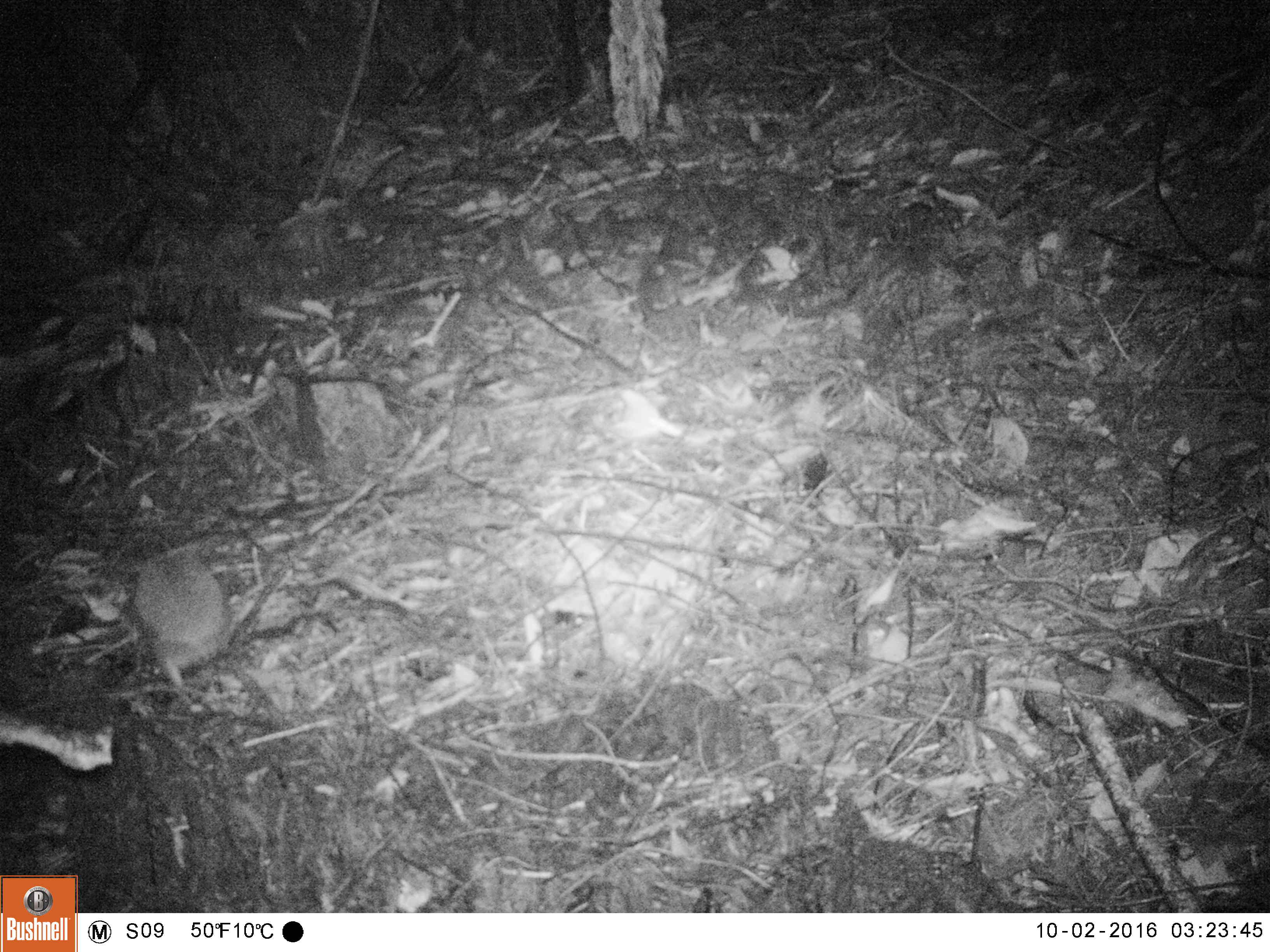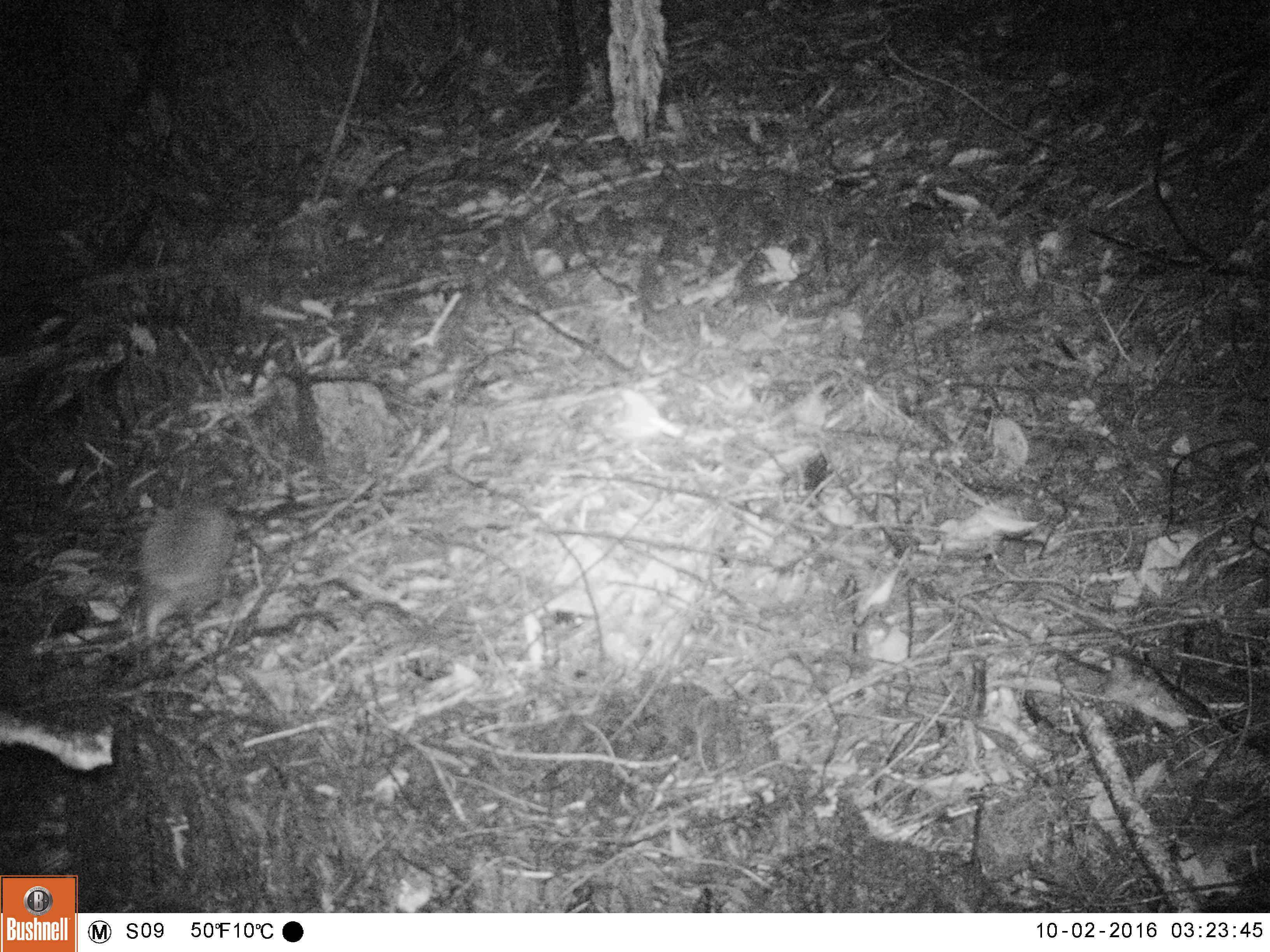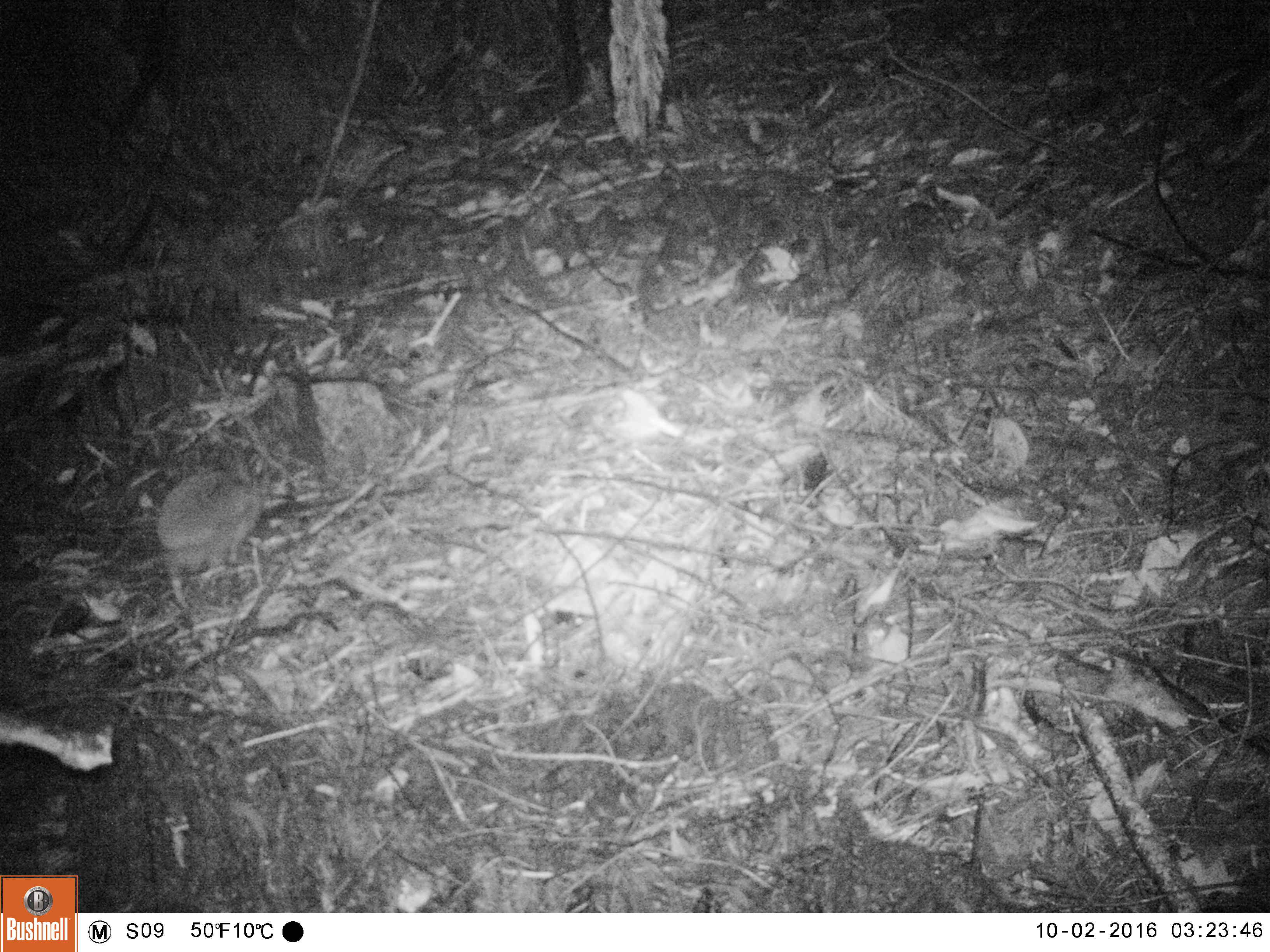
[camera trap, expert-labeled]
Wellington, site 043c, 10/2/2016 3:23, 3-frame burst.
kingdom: Animalia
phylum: Chordata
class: Mammalia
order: Eulipotyphla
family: Erinaceidae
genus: Erinaceus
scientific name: Erinaceus europaeus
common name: hedgehog